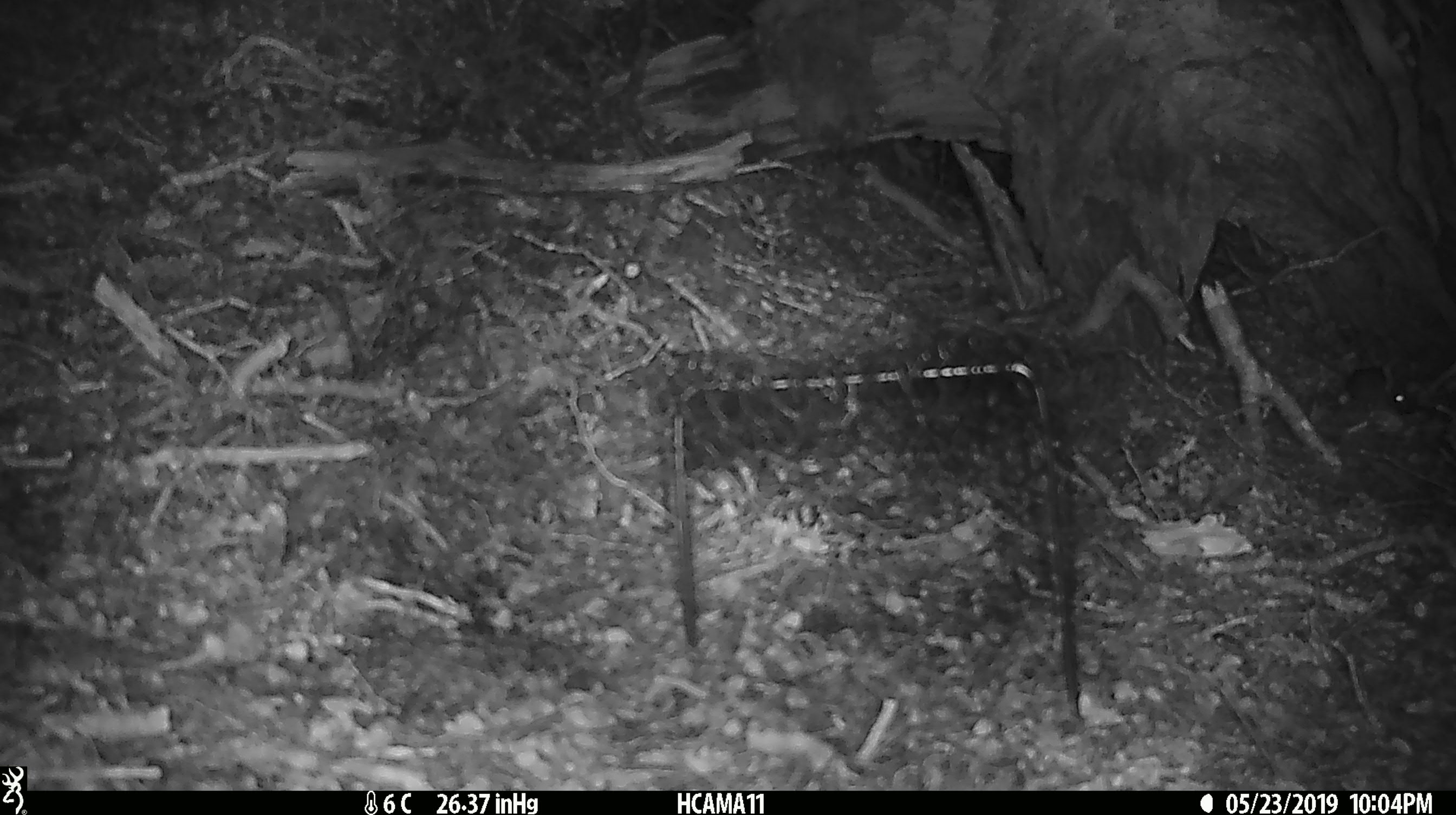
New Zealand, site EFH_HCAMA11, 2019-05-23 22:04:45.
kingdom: Animalia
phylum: Chordata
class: Mammalia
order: Rodentia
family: Muridae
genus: Mus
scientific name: Mus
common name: mouse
Mouse (Mus).